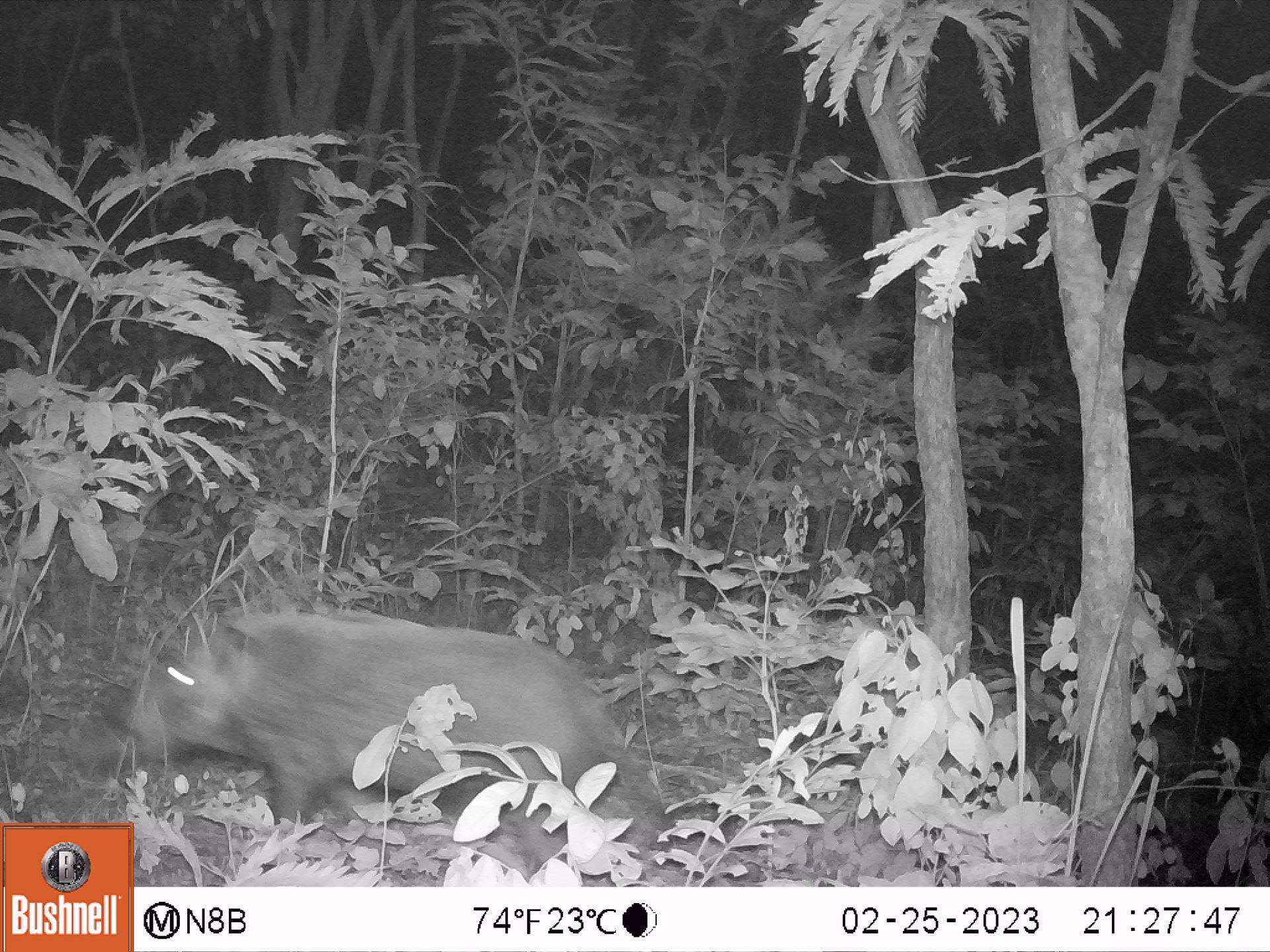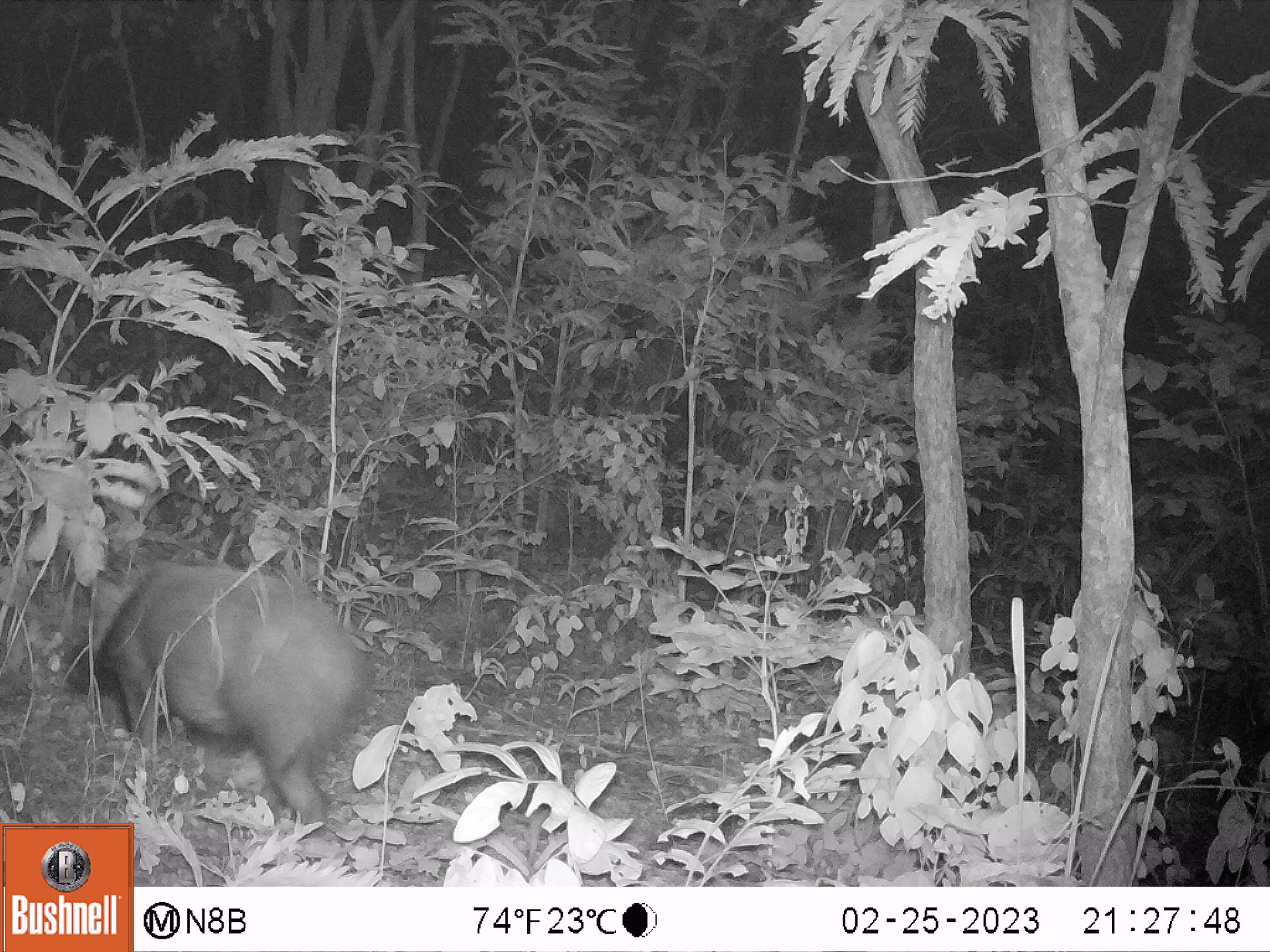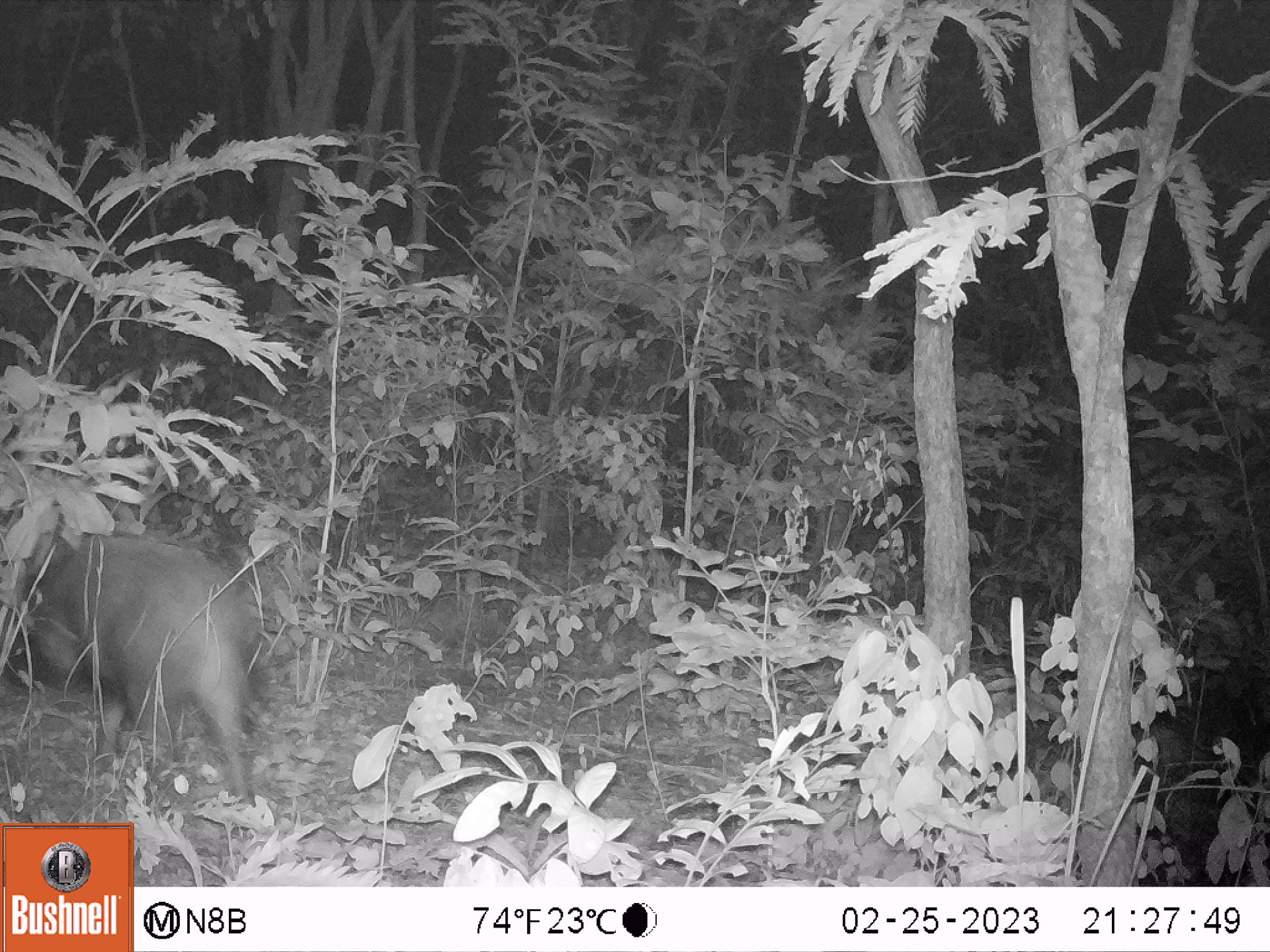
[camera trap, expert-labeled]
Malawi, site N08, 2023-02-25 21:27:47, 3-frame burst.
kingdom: Animalia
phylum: Chordata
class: Mammalia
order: Artiodactyla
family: Suidae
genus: Potamochoerus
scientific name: Potamochoerus larvatus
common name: bushpig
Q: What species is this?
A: Bushpig (Potamochoerus larvatus).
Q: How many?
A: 1.